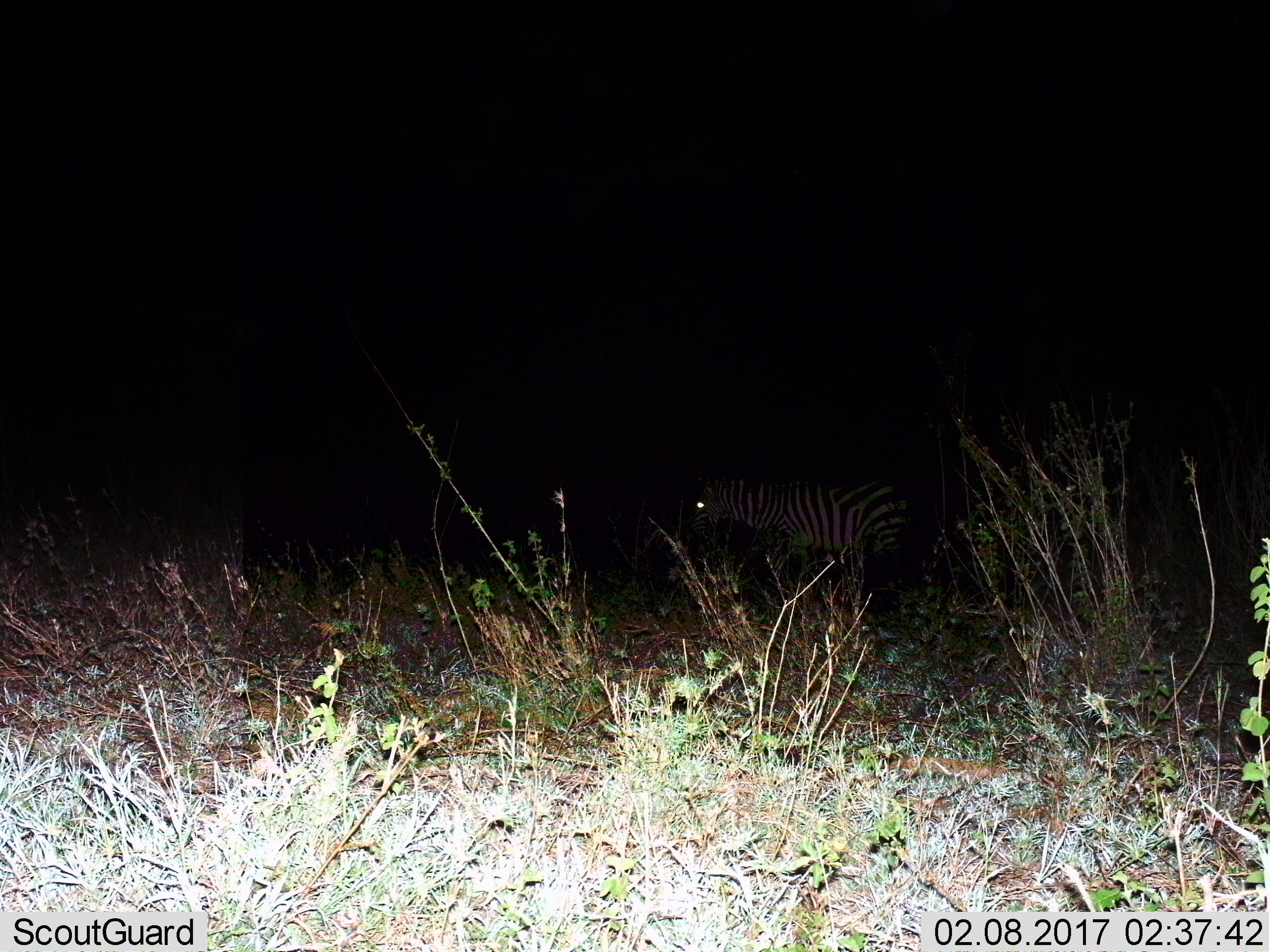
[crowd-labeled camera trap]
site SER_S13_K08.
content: unidentified animal